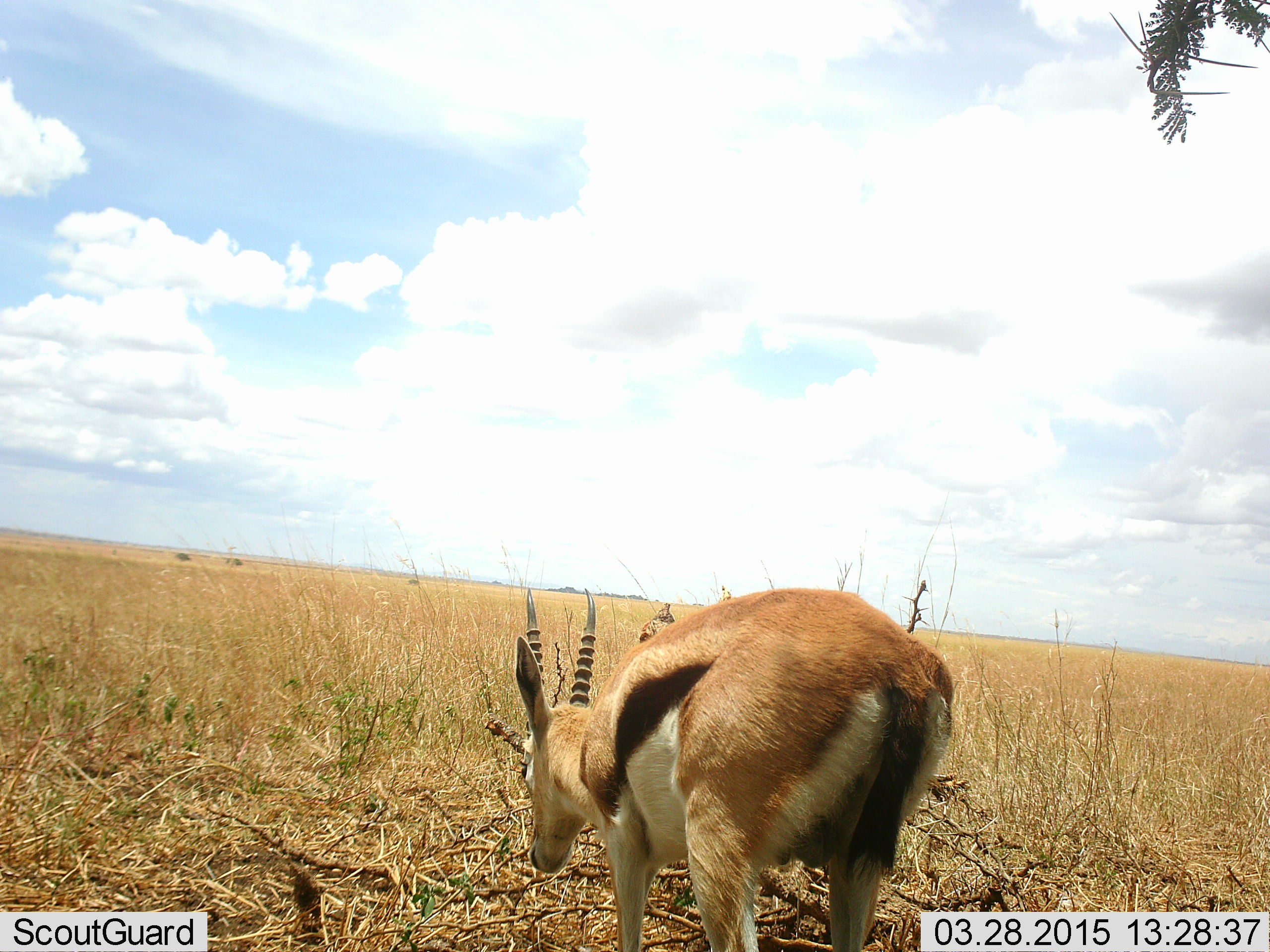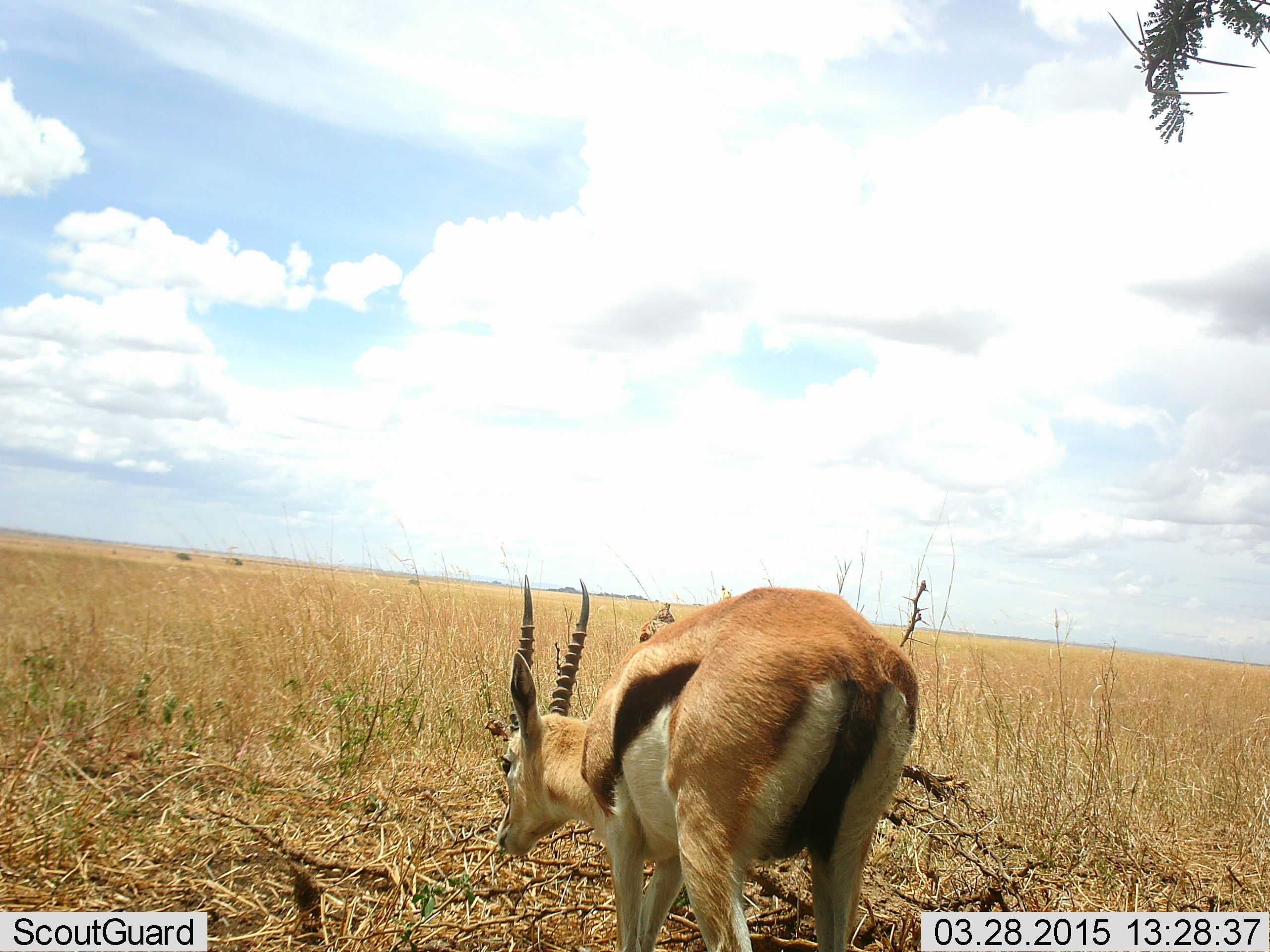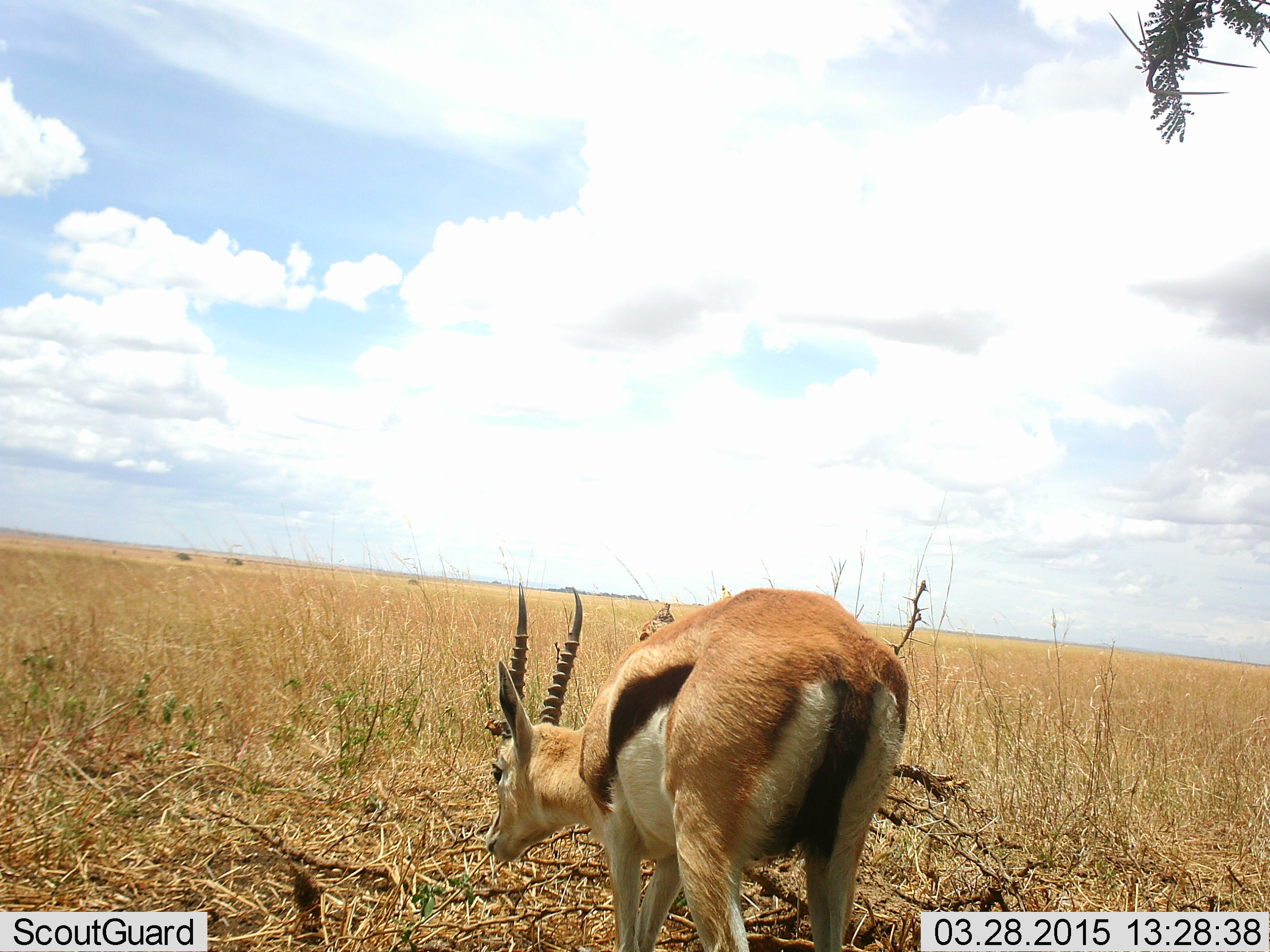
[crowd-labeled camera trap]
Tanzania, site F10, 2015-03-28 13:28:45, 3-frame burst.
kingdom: Animalia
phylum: Chordata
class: Mammalia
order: Artiodactyla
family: Bovidae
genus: Eudorcas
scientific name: Eudorcas thomsonii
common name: thomson's gazelle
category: gazellethomsons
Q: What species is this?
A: Gazellethomsons (thomson's gazelle) (Eudorcas thomsonii).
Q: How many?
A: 1.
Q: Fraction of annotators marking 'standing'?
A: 40%.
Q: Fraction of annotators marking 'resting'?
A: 0%.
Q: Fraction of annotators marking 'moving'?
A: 30%.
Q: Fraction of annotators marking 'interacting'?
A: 0%.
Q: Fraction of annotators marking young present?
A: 0%.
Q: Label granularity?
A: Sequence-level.